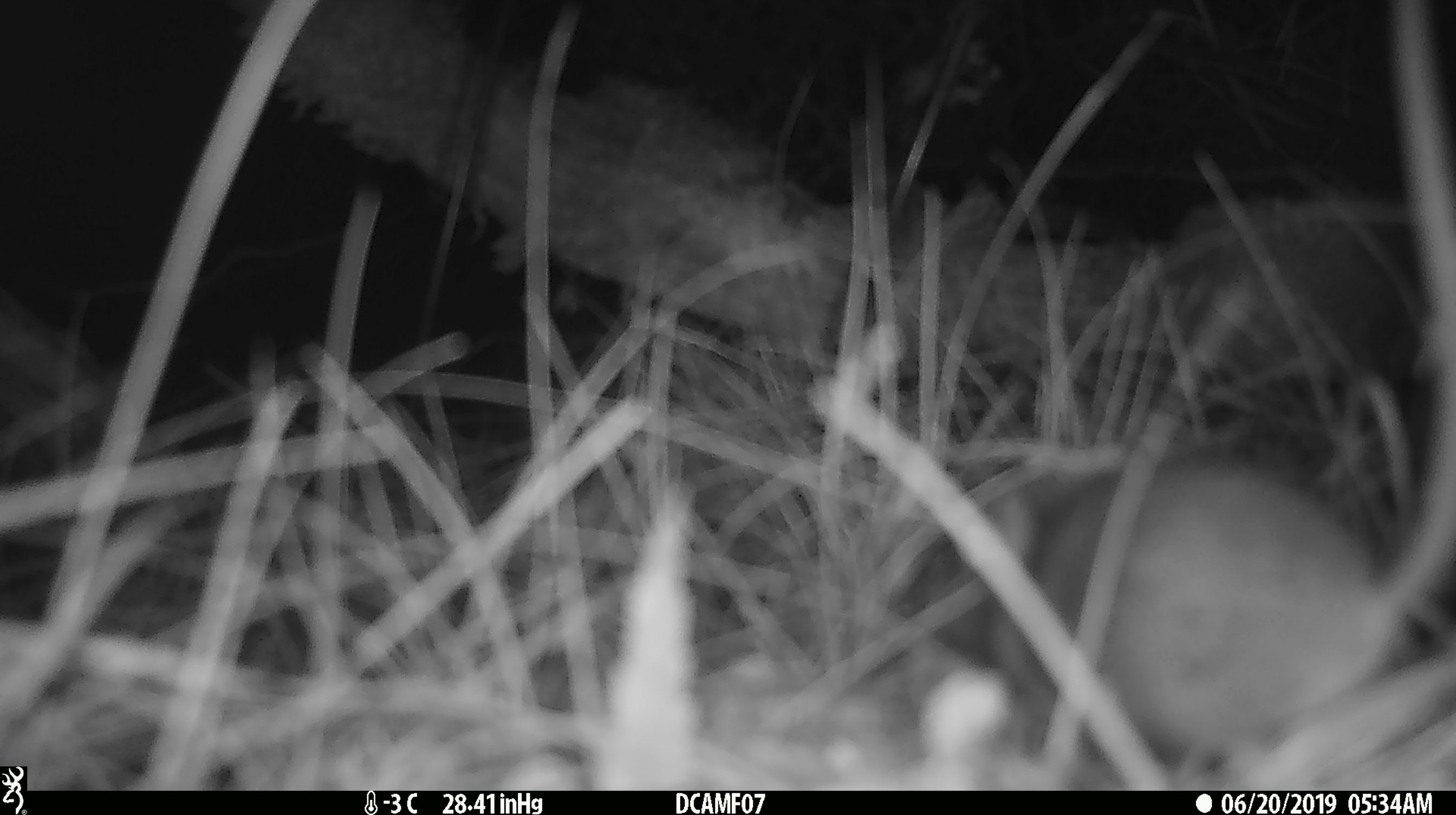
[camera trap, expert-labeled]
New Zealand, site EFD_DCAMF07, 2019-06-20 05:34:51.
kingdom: Animalia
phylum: Chordata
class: Mammalia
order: Rodentia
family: Muridae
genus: Mus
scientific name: Mus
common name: mouse